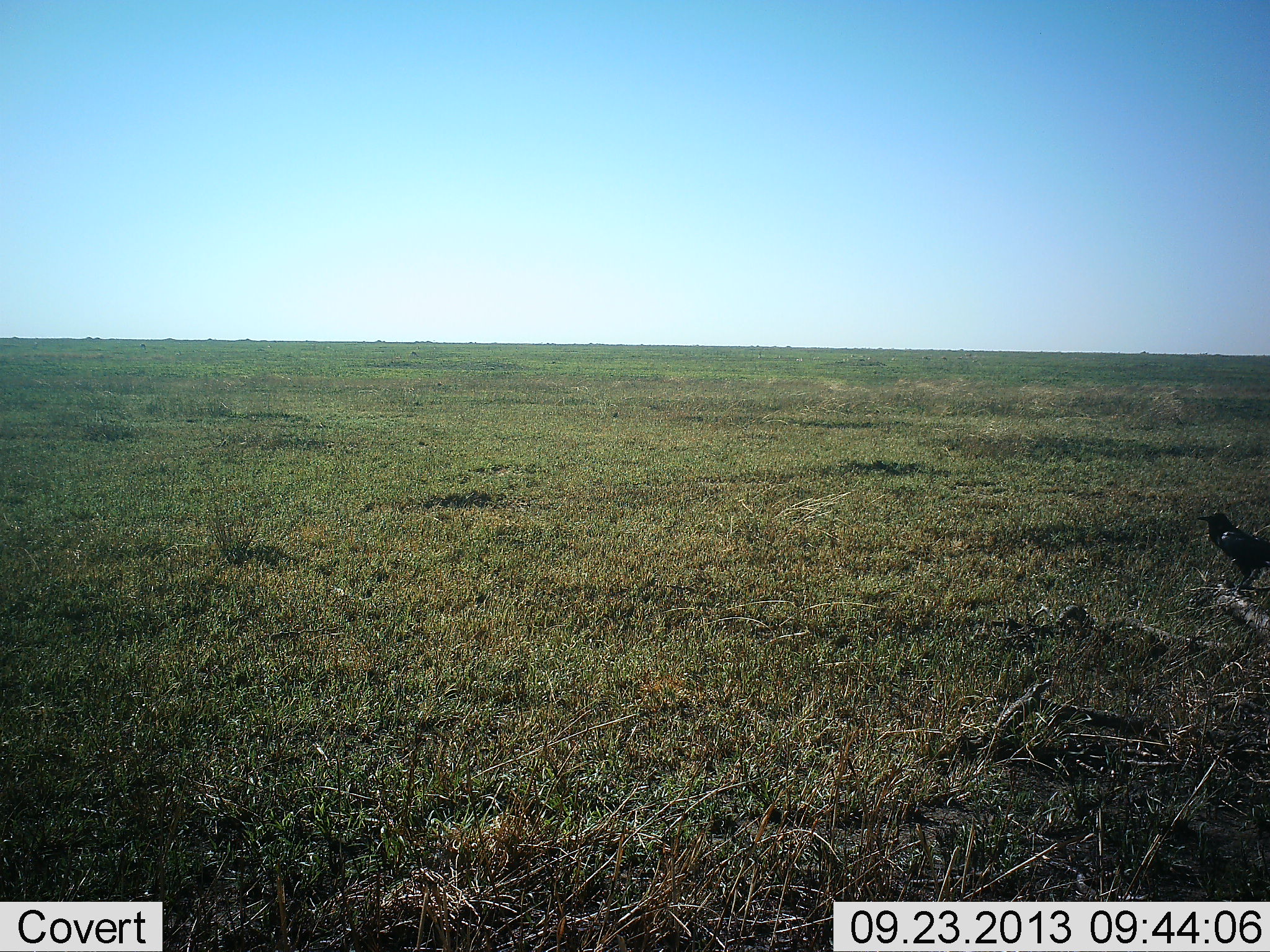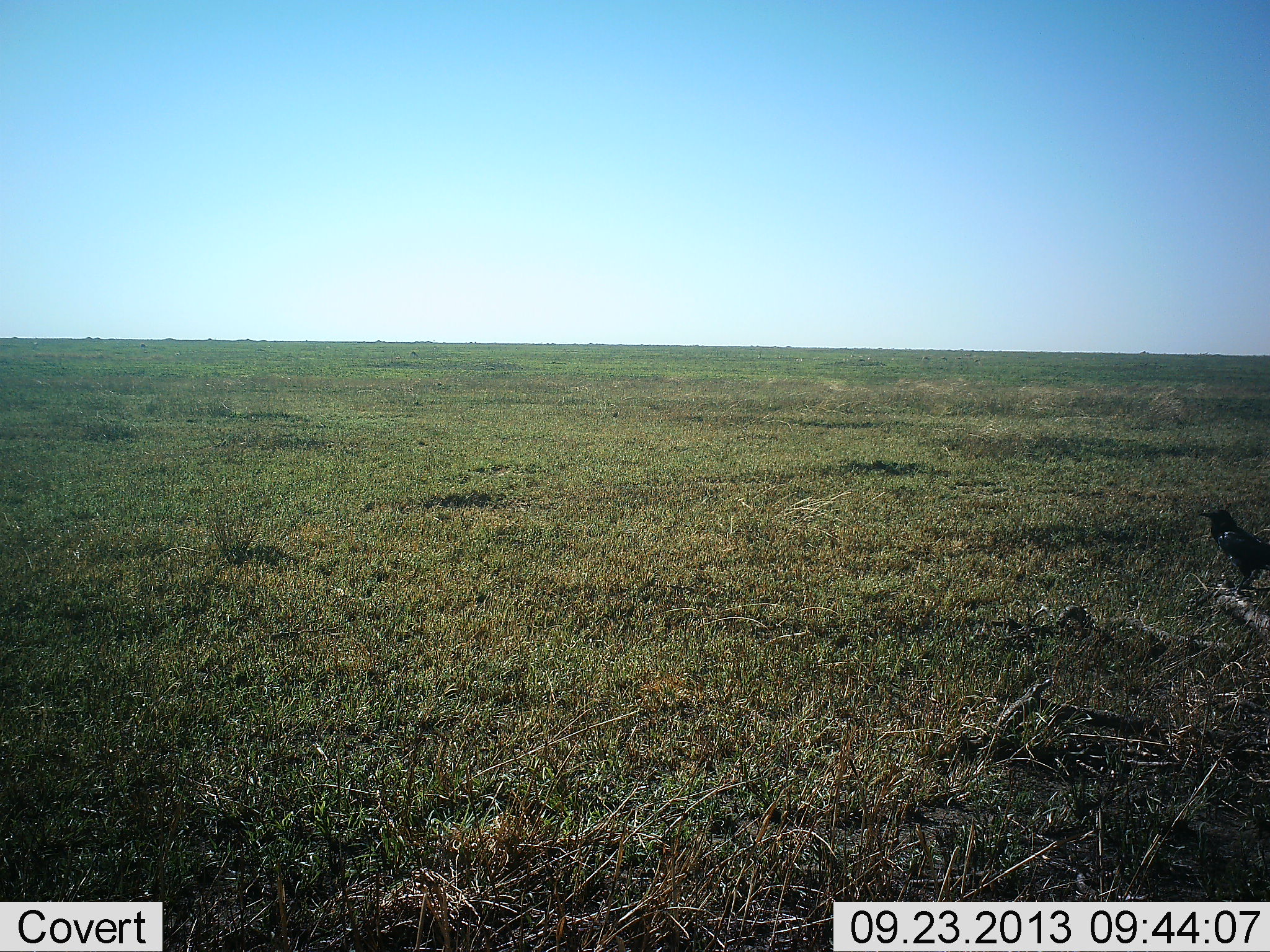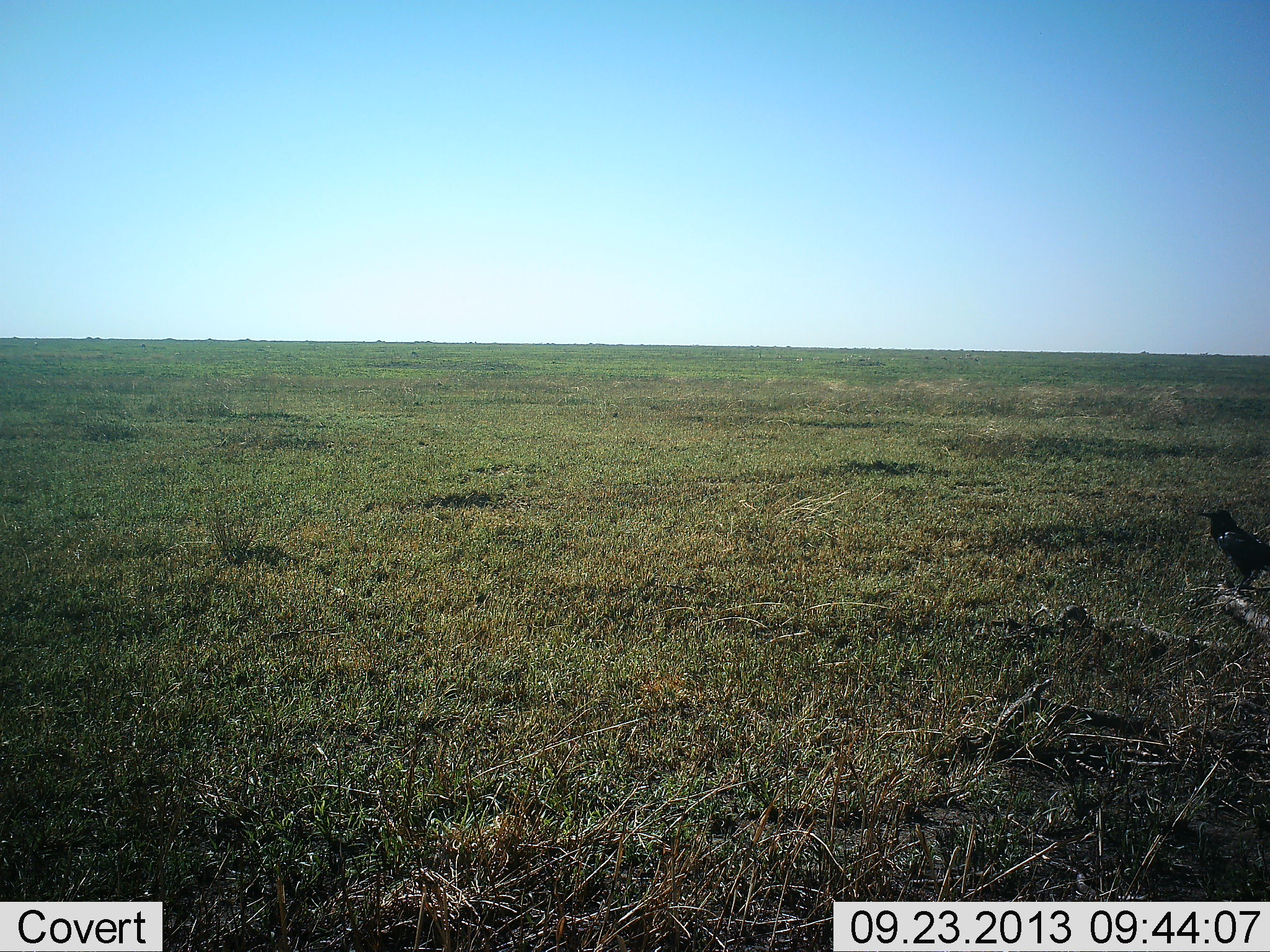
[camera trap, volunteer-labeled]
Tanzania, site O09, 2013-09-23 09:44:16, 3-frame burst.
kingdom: Animalia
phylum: Chordata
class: Aves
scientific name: Aves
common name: bird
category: otherbird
Otherbird (bird) (Aves), count 1. Behavior (volunteer vote fractions): standing 88%, resting 12%, moving 0%, interacting 0%. Young present (vote fraction): 0%. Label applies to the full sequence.